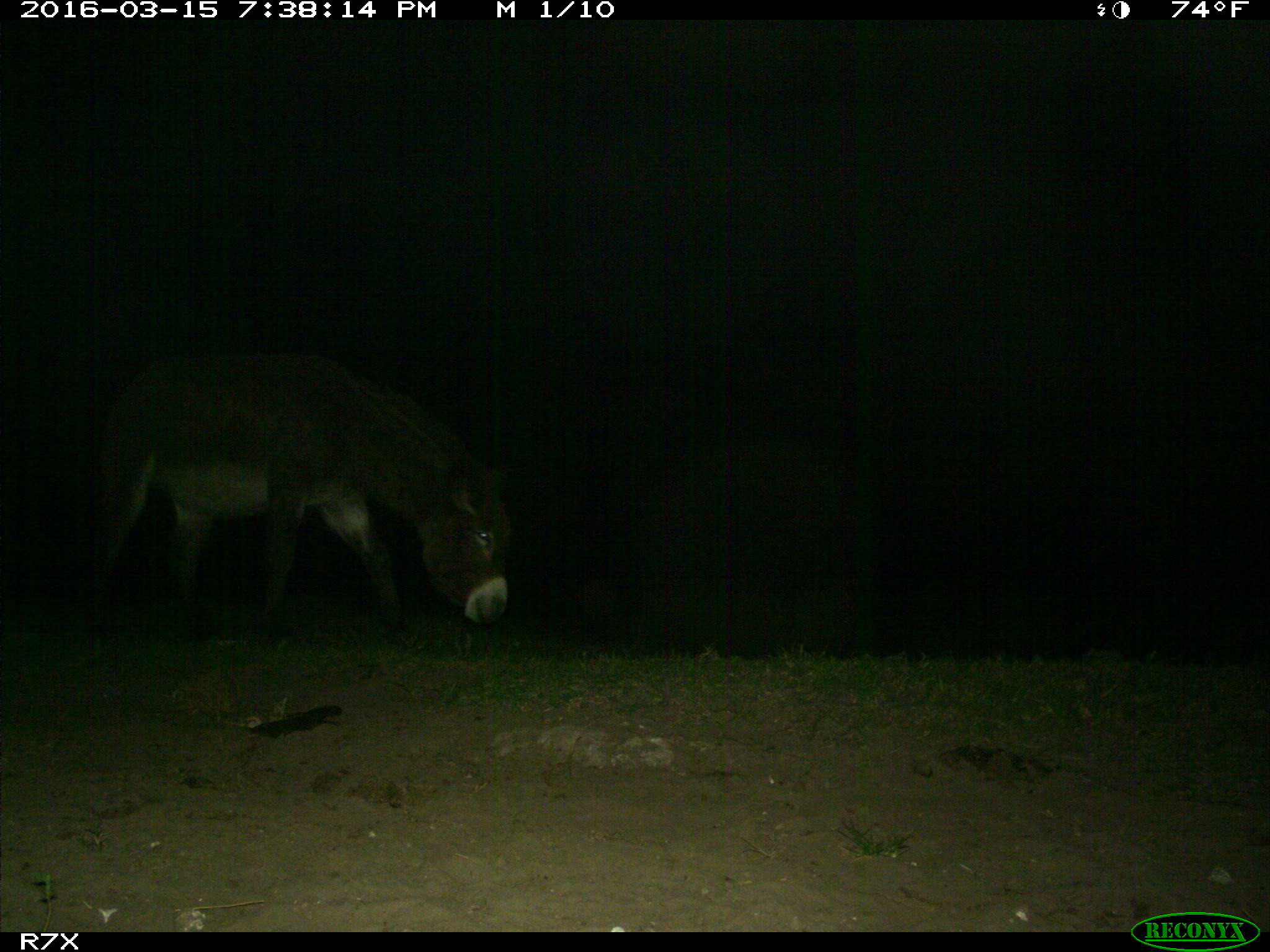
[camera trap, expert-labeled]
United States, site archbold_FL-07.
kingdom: Animalia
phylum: Chordata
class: Mammalia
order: Perissodactyla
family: Equidae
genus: Equus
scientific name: Equus africanus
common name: african wild ass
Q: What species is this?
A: Equus africanus (african wild ass).